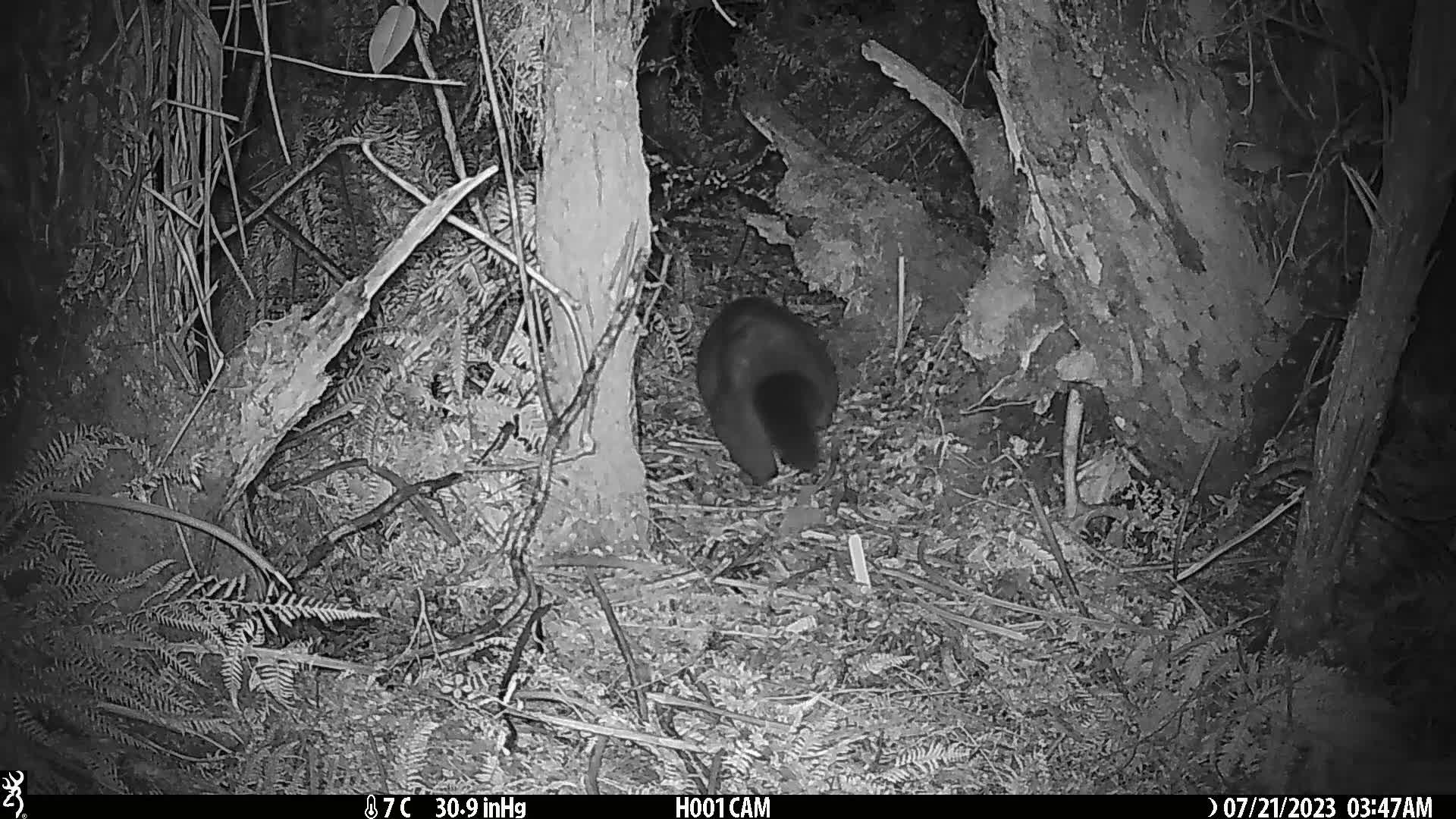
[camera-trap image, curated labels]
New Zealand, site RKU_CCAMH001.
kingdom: Animalia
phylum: Chordata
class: Mammalia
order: Diprotodontia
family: Phalangeridae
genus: Trichosurus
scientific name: Trichosurus vulpecula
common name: common brushtail possum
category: possum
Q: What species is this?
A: Possum (common brushtail possum) (Trichosurus vulpecula).